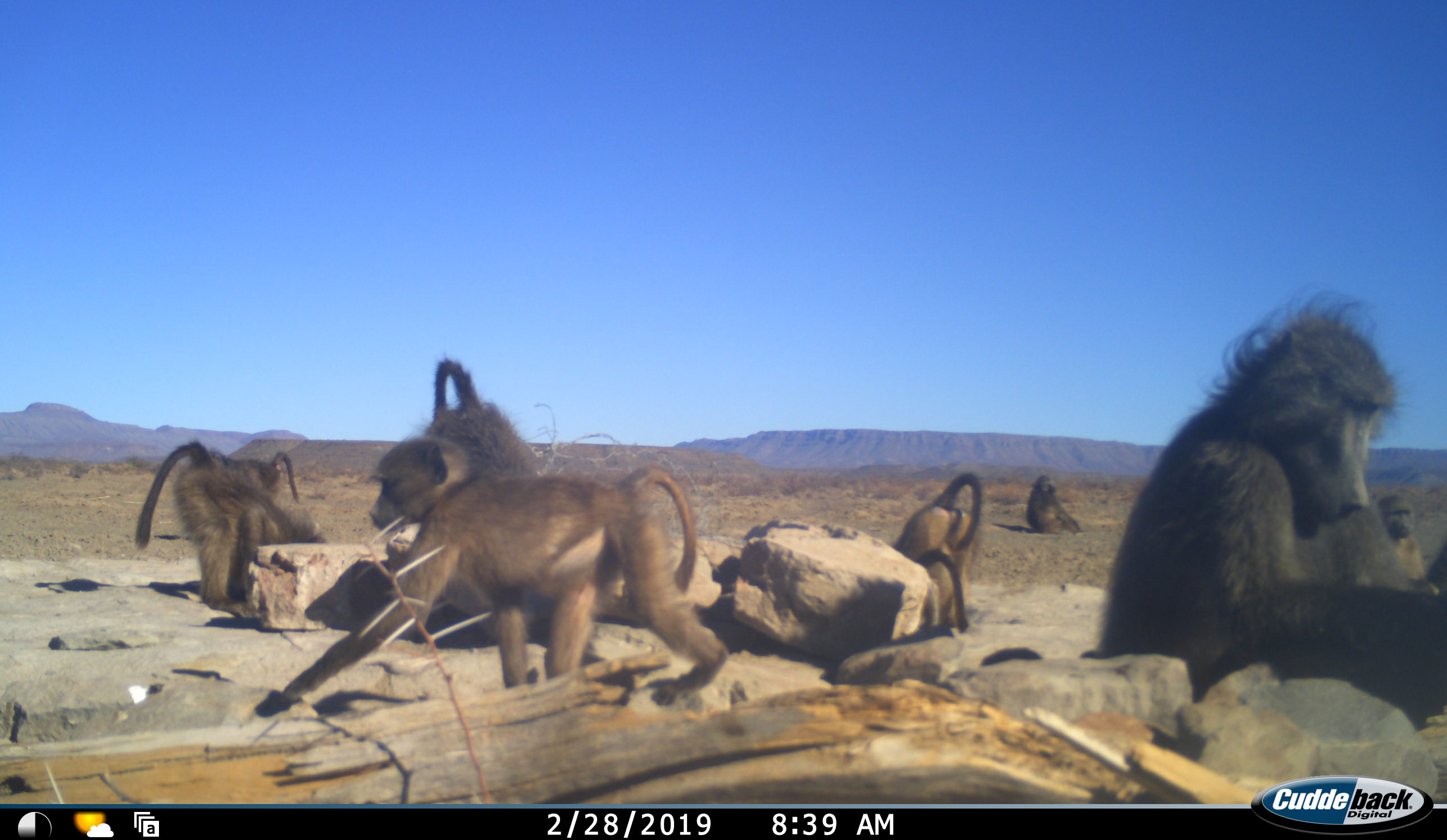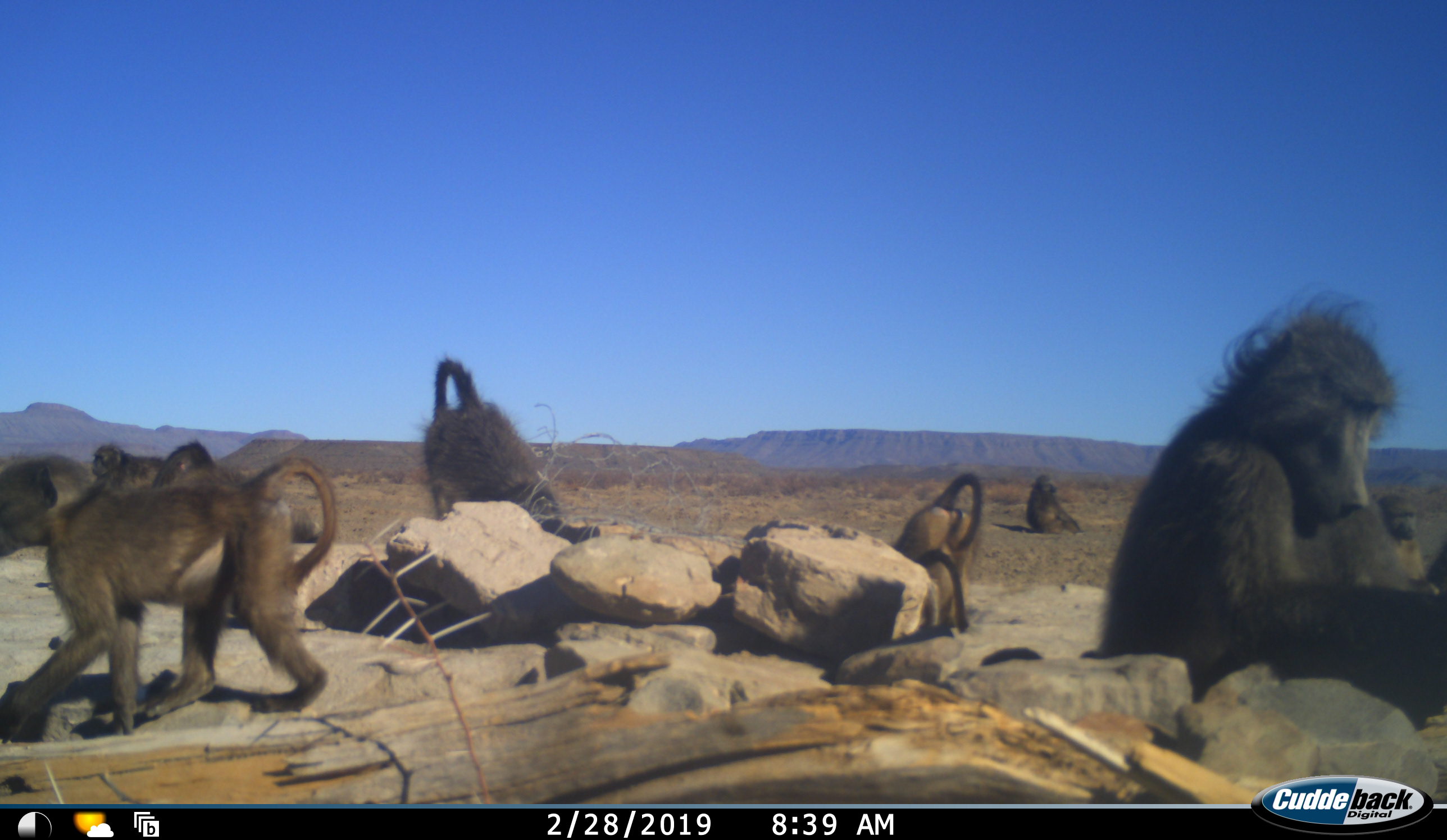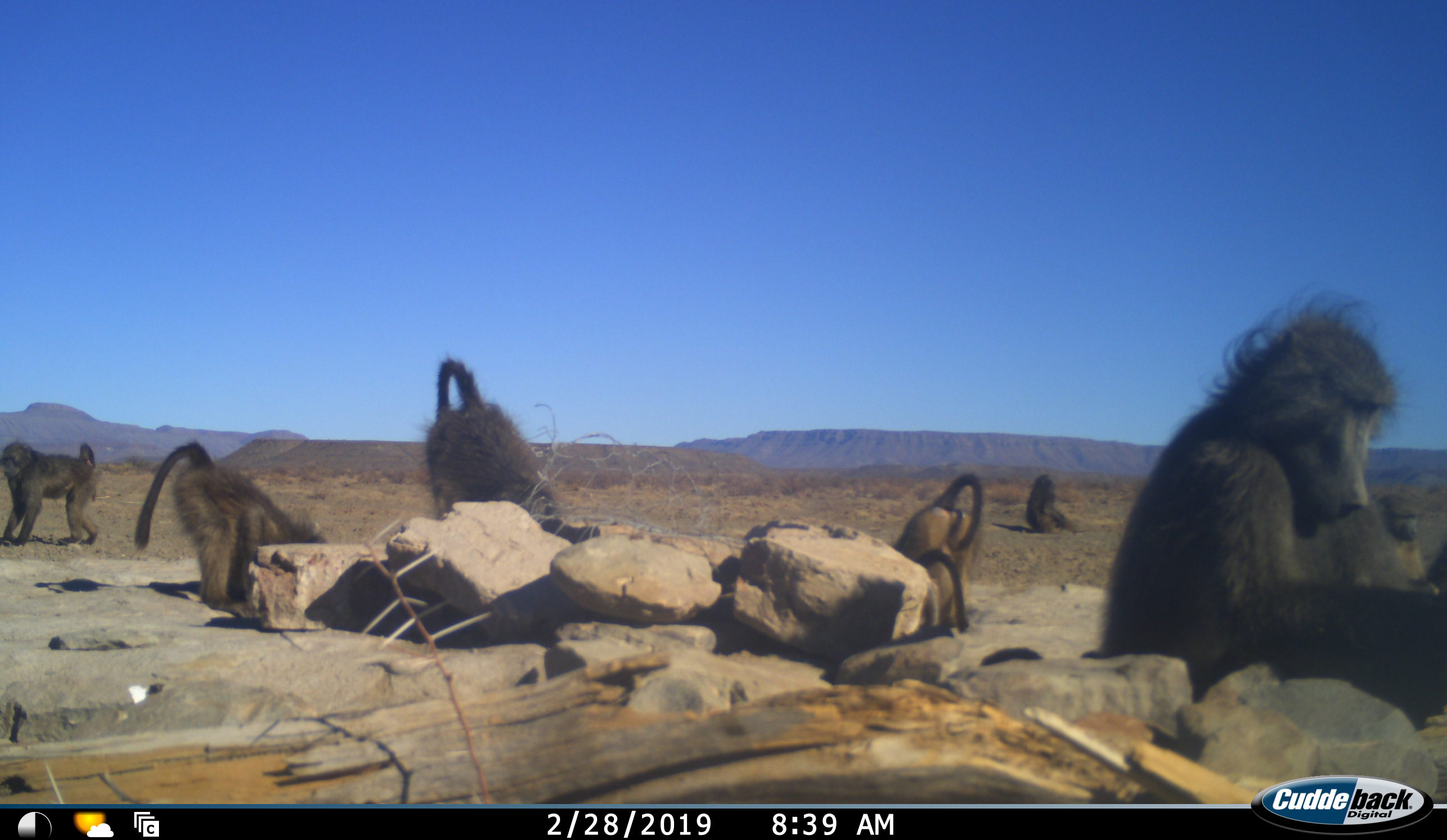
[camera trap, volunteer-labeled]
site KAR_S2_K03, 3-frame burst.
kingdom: Animalia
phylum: Chordata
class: Mammalia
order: Primates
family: Cercopithecidae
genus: Papio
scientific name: Papio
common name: baboon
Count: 8.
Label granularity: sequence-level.